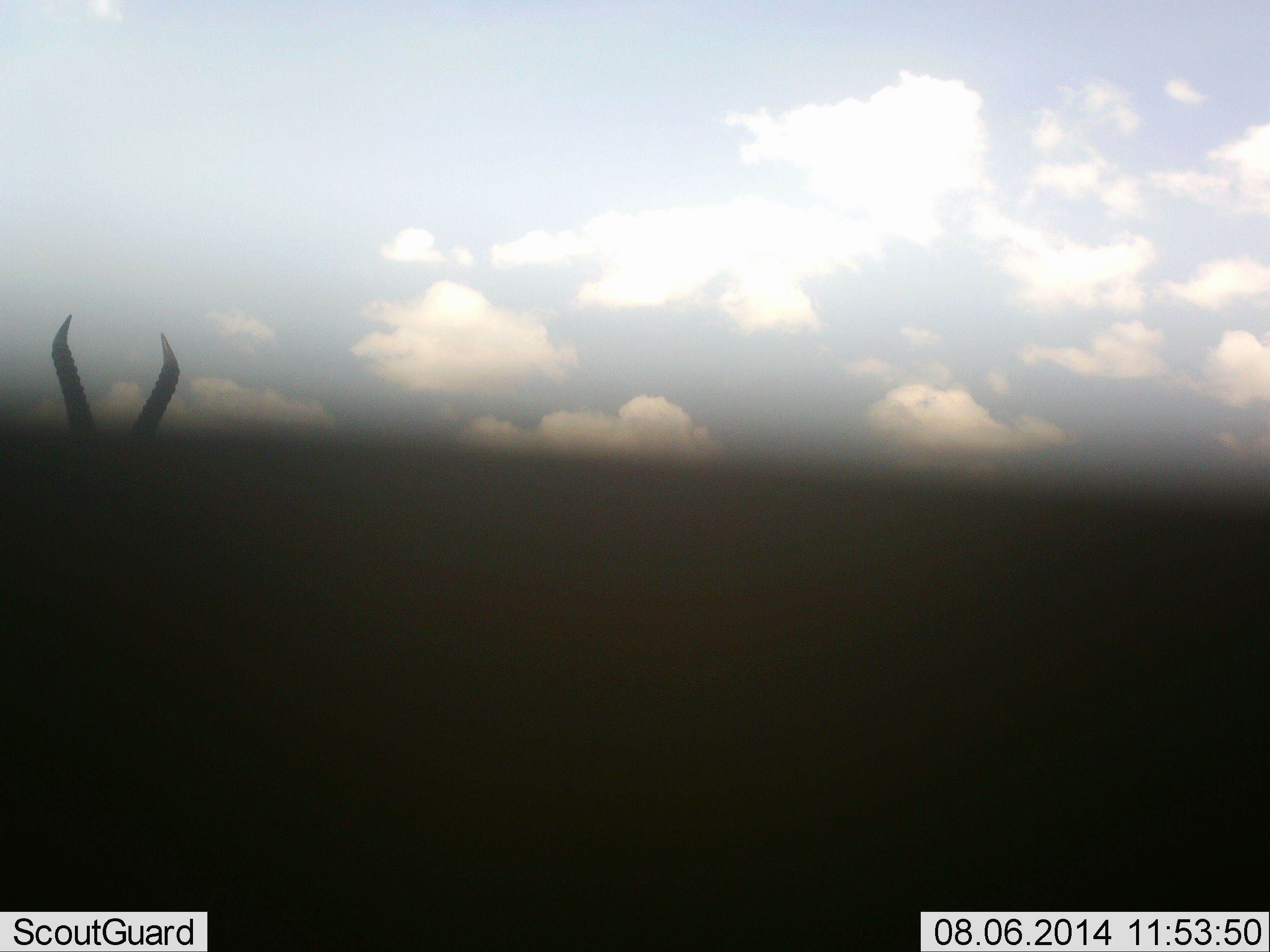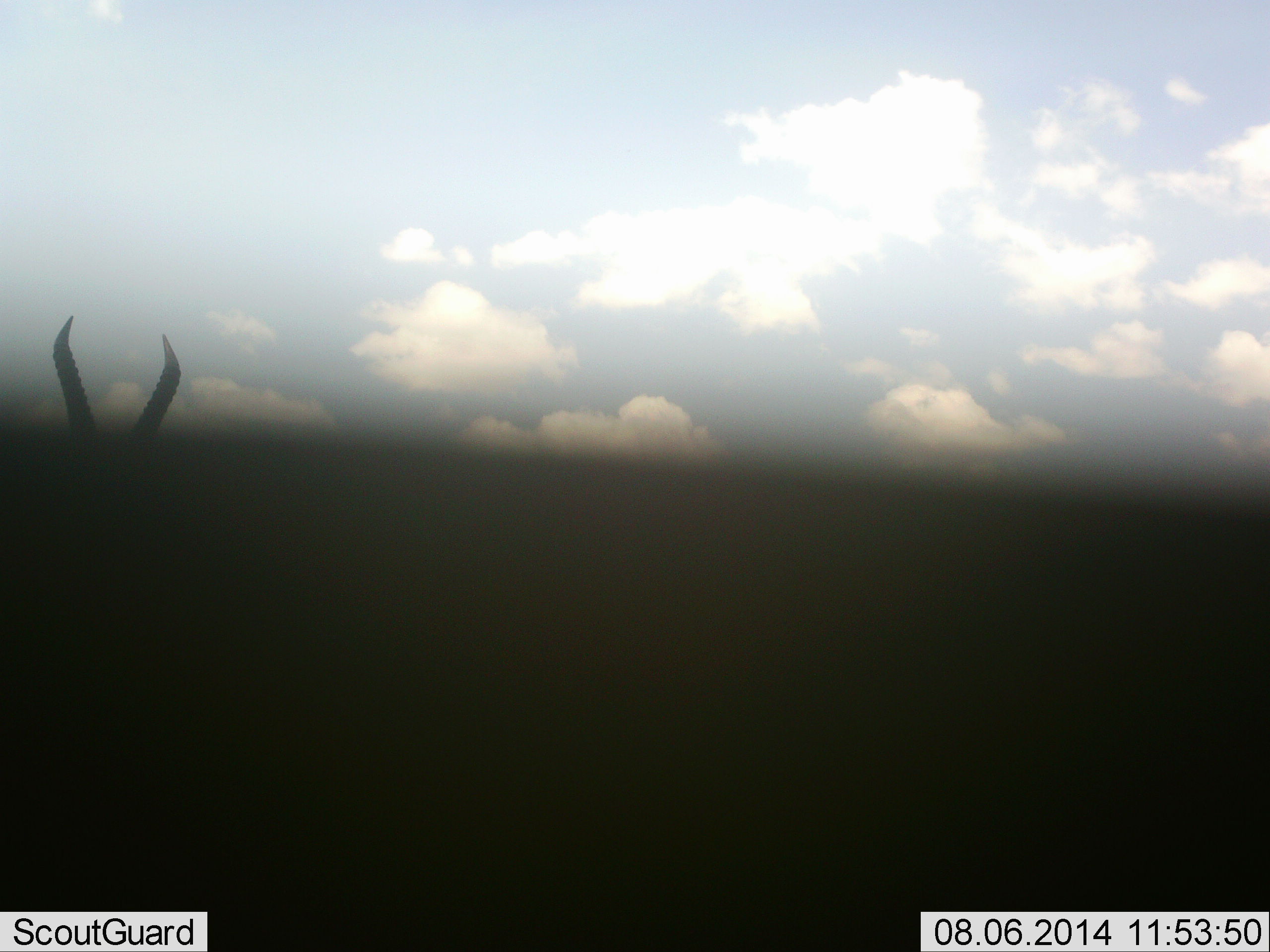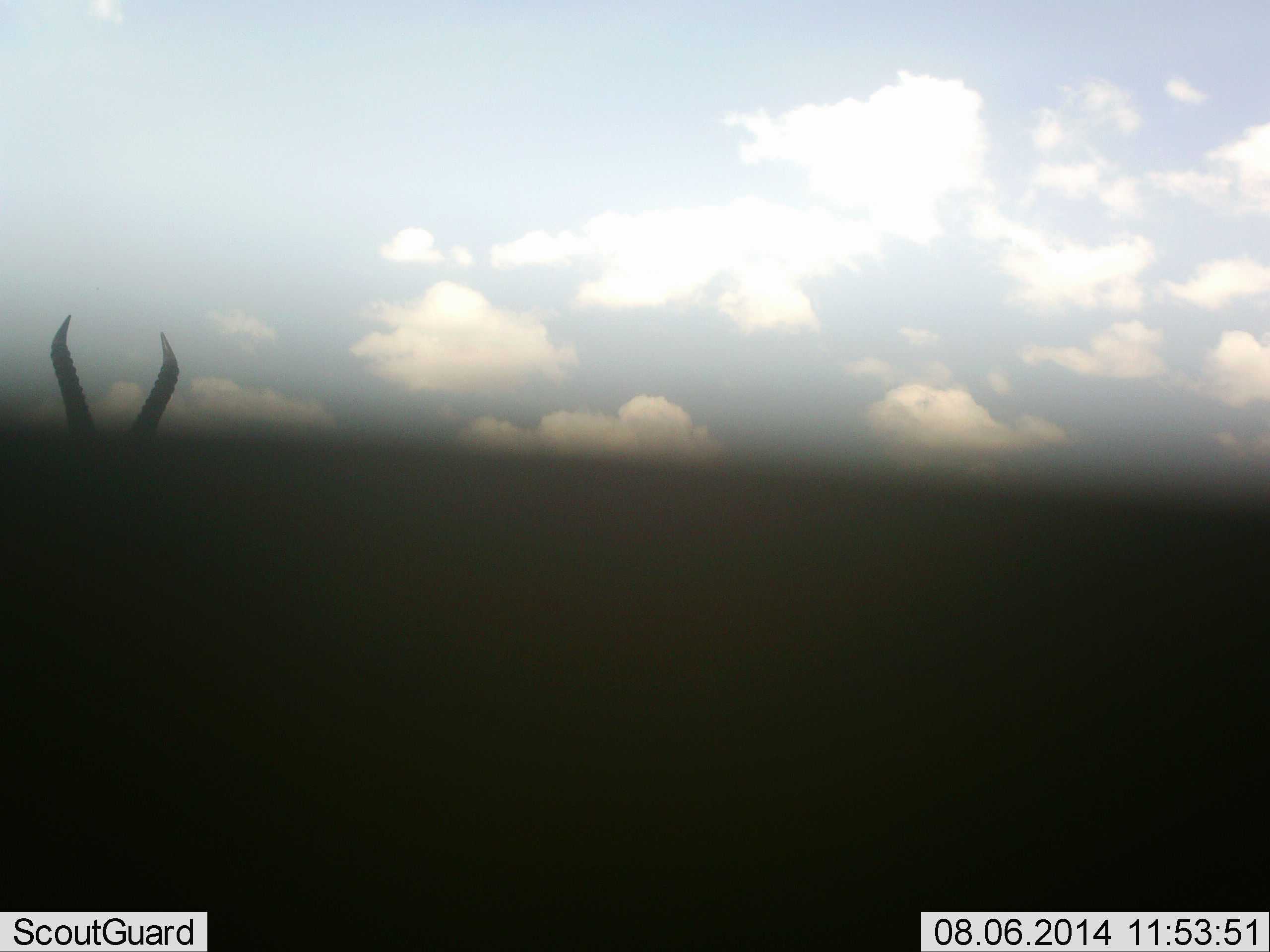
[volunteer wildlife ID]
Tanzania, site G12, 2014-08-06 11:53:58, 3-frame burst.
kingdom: Animalia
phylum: Chordata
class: Mammalia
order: Artiodactyla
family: Bovidae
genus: Eudorcas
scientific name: Eudorcas thomsonii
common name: thomson's gazelle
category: gazellethomsons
Gazellethomsons (thomson's gazelle) (Eudorcas thomsonii), count 1. Behavior (volunteer vote fractions): standing 100%, resting 0%, moving 0%, interacting 0%. Young present (vote fraction): 0%. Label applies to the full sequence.